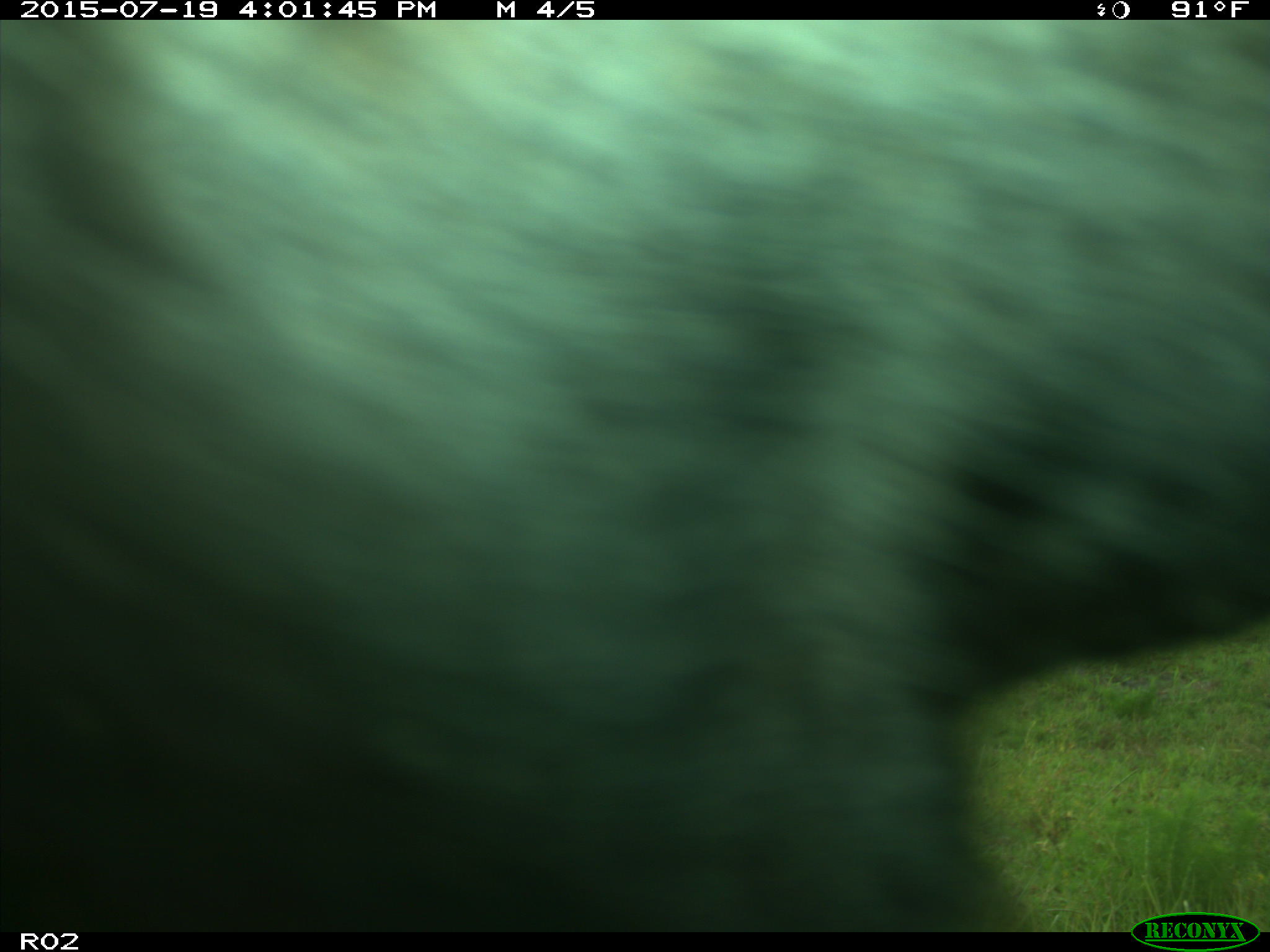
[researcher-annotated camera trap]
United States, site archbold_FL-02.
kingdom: Animalia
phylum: Chordata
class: Mammalia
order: Artiodactyla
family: Bovidae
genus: Bos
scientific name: Bos taurus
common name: domestic cow